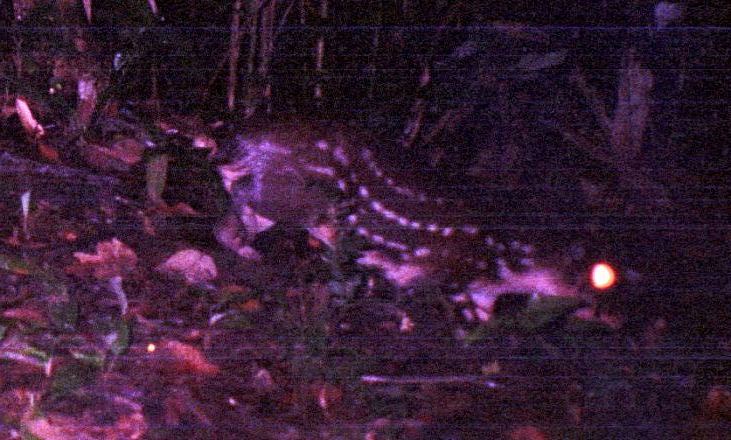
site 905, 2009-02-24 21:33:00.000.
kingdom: Animalia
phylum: Chordata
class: Mammalia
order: Rodentia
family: Cuniculidae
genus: Cuniculus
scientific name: Cuniculus paca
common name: spotted paca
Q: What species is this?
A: Cuniculus paca (spotted paca).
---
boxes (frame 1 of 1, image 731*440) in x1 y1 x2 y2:
cuniculus paca: 154 114 633 332